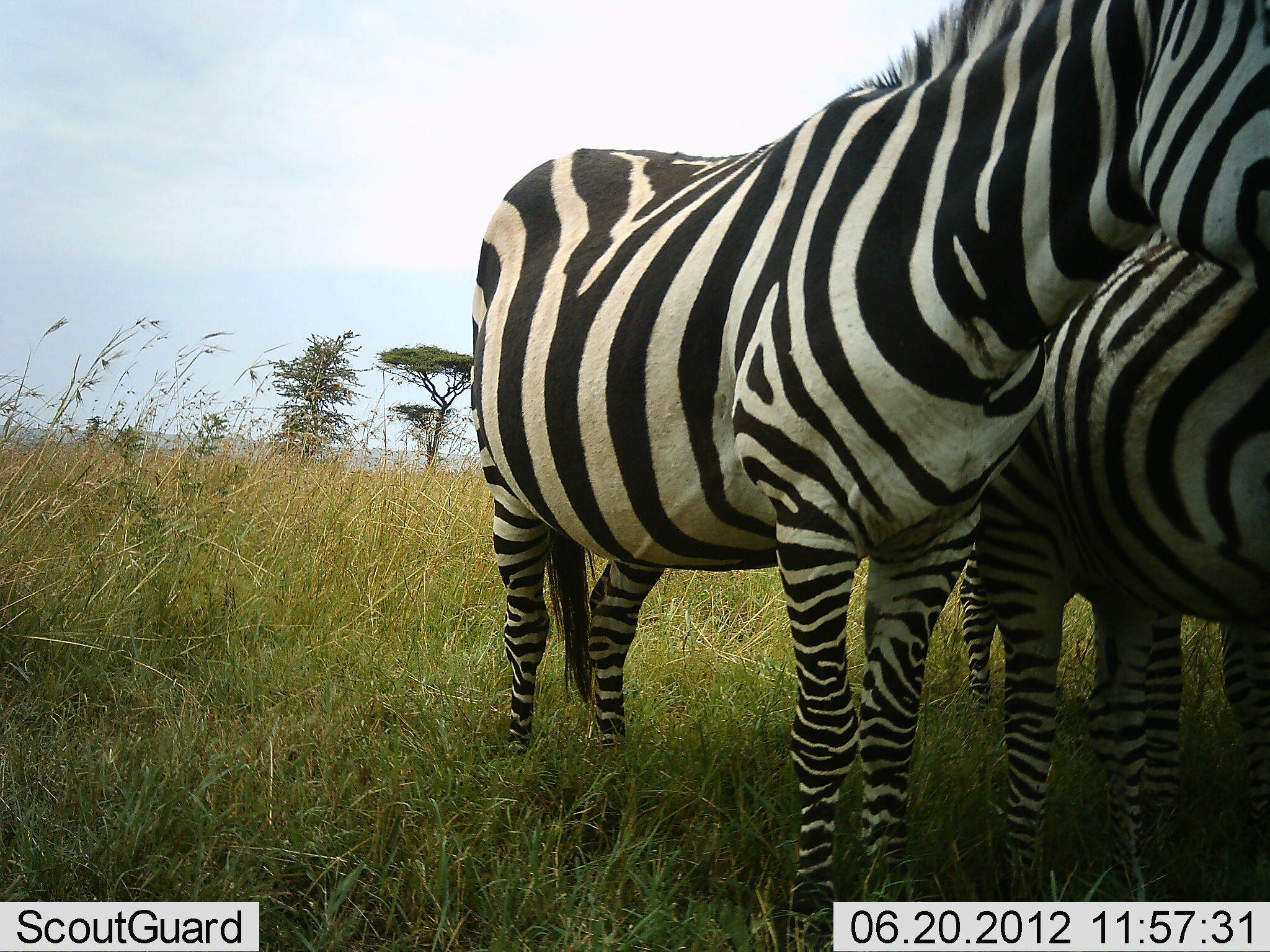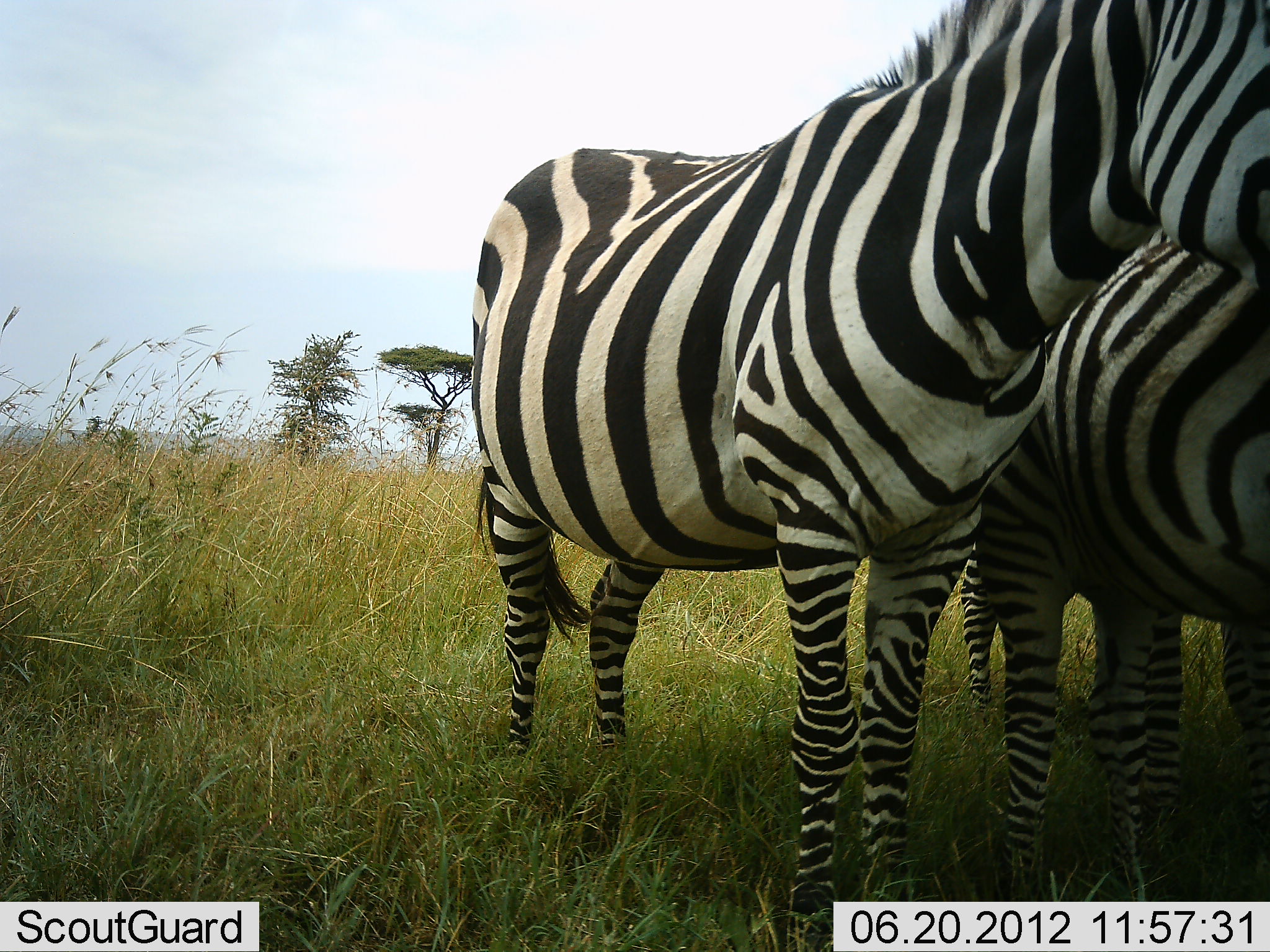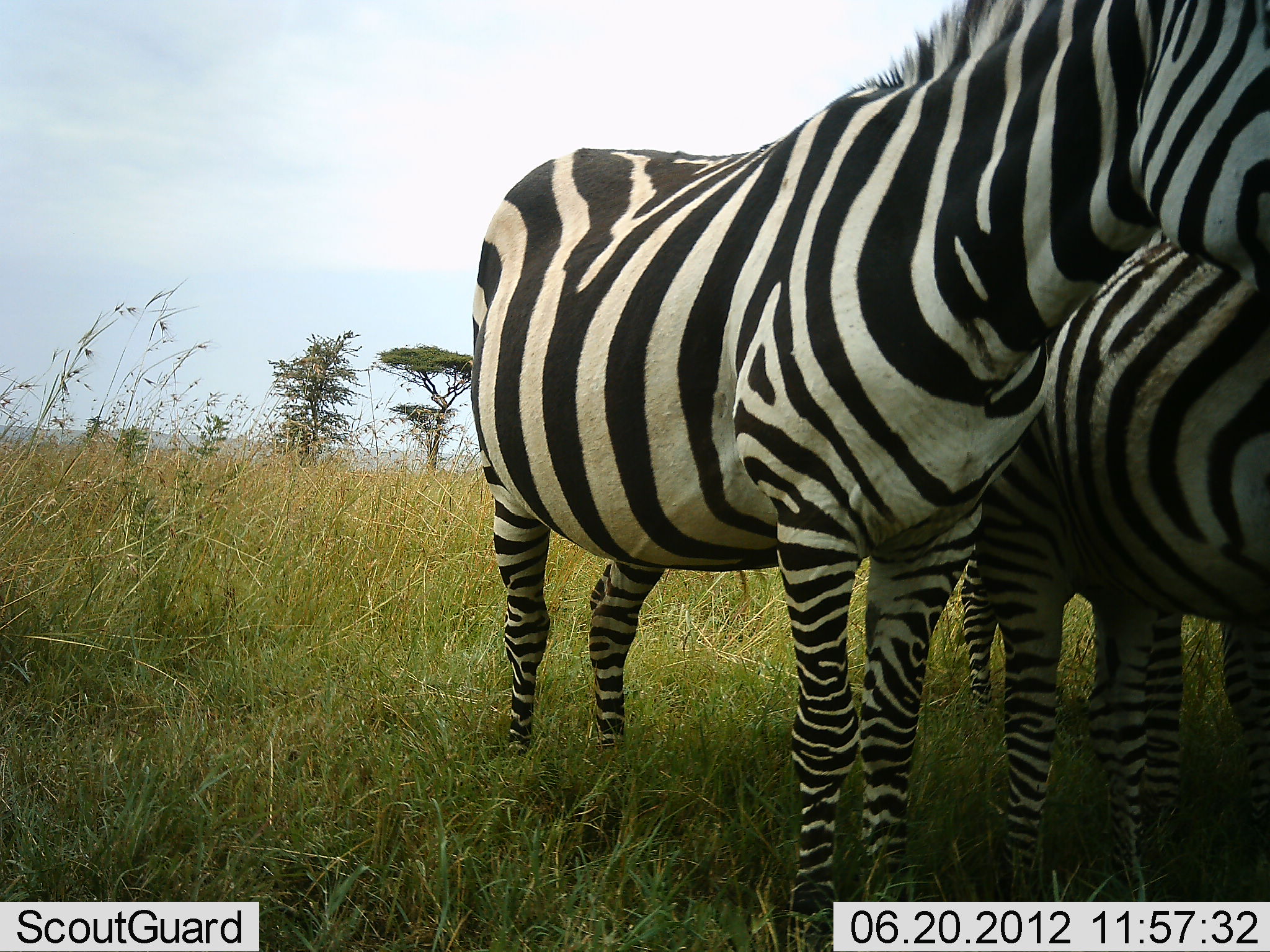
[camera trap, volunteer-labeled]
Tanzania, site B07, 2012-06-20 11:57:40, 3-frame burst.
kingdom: Animalia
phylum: Chordata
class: Mammalia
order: Perissodactyla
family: Equidae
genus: Equus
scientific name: Equus quagga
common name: plains zebra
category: zebra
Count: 3.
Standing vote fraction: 100%.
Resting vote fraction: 0%.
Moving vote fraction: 0%.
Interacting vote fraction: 0%.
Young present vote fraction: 0%.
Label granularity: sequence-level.